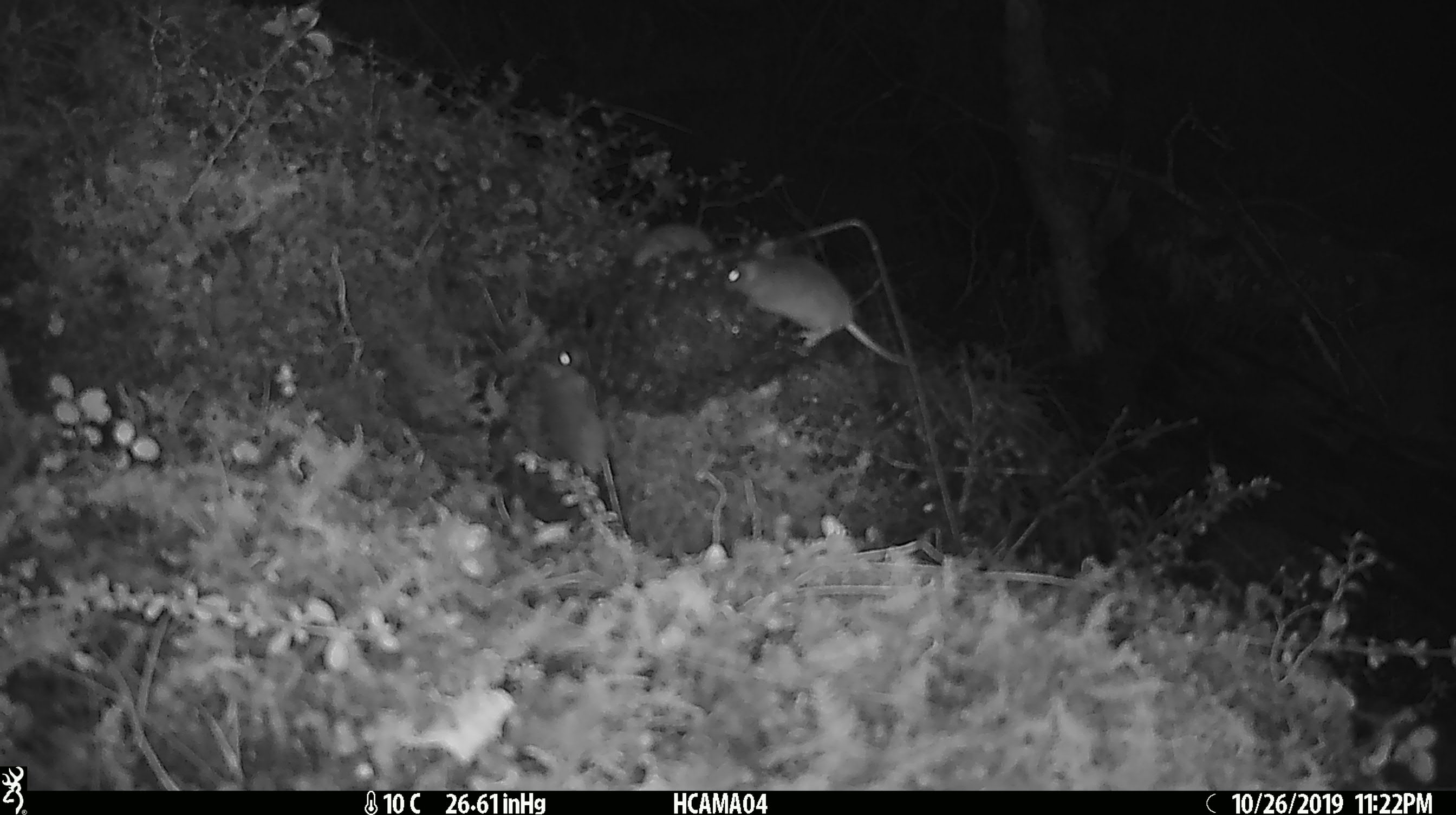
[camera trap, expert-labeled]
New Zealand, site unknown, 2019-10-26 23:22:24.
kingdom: Animalia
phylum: Chordata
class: Mammalia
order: Rodentia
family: Muridae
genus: Mus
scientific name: Mus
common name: mouse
Mouse (Mus).